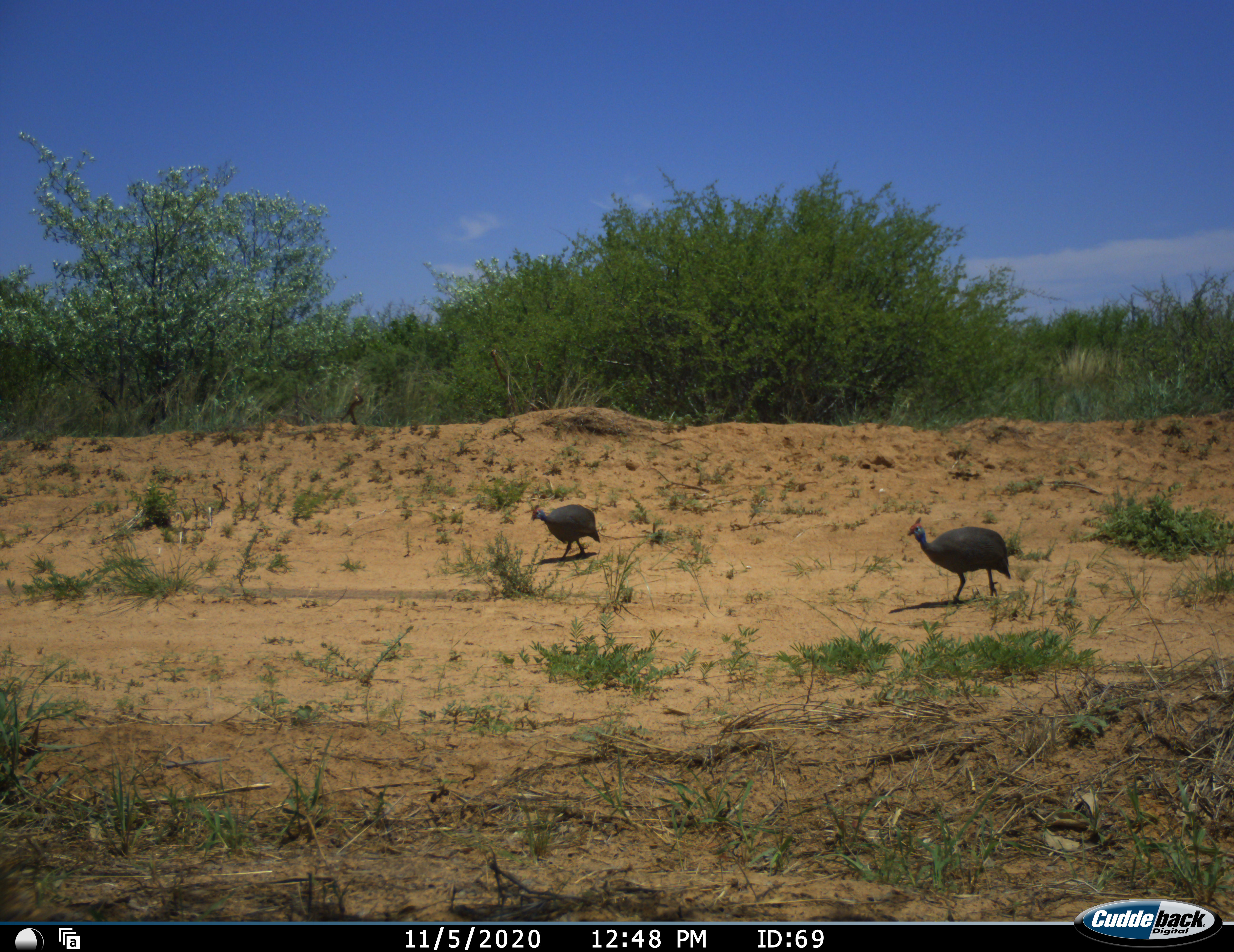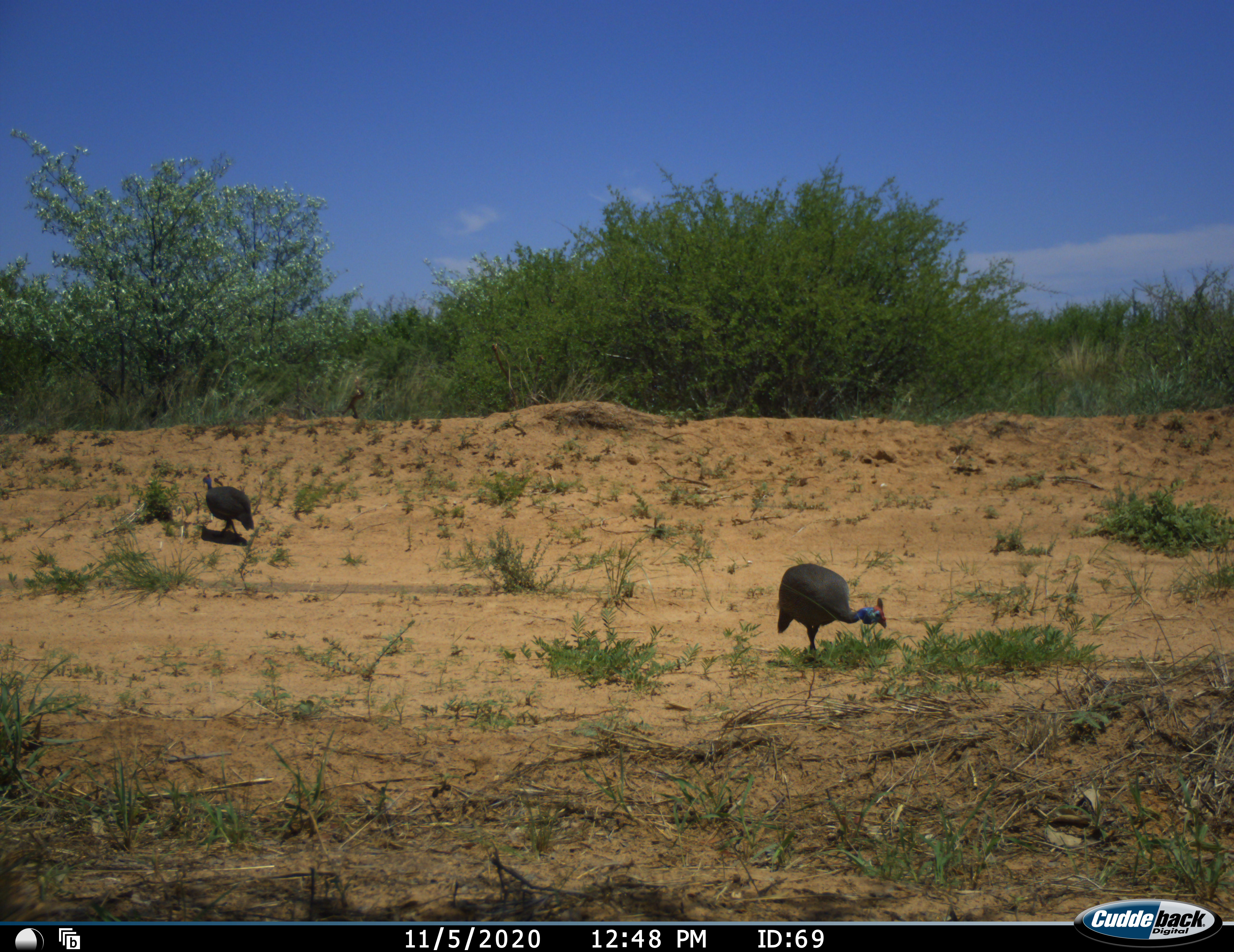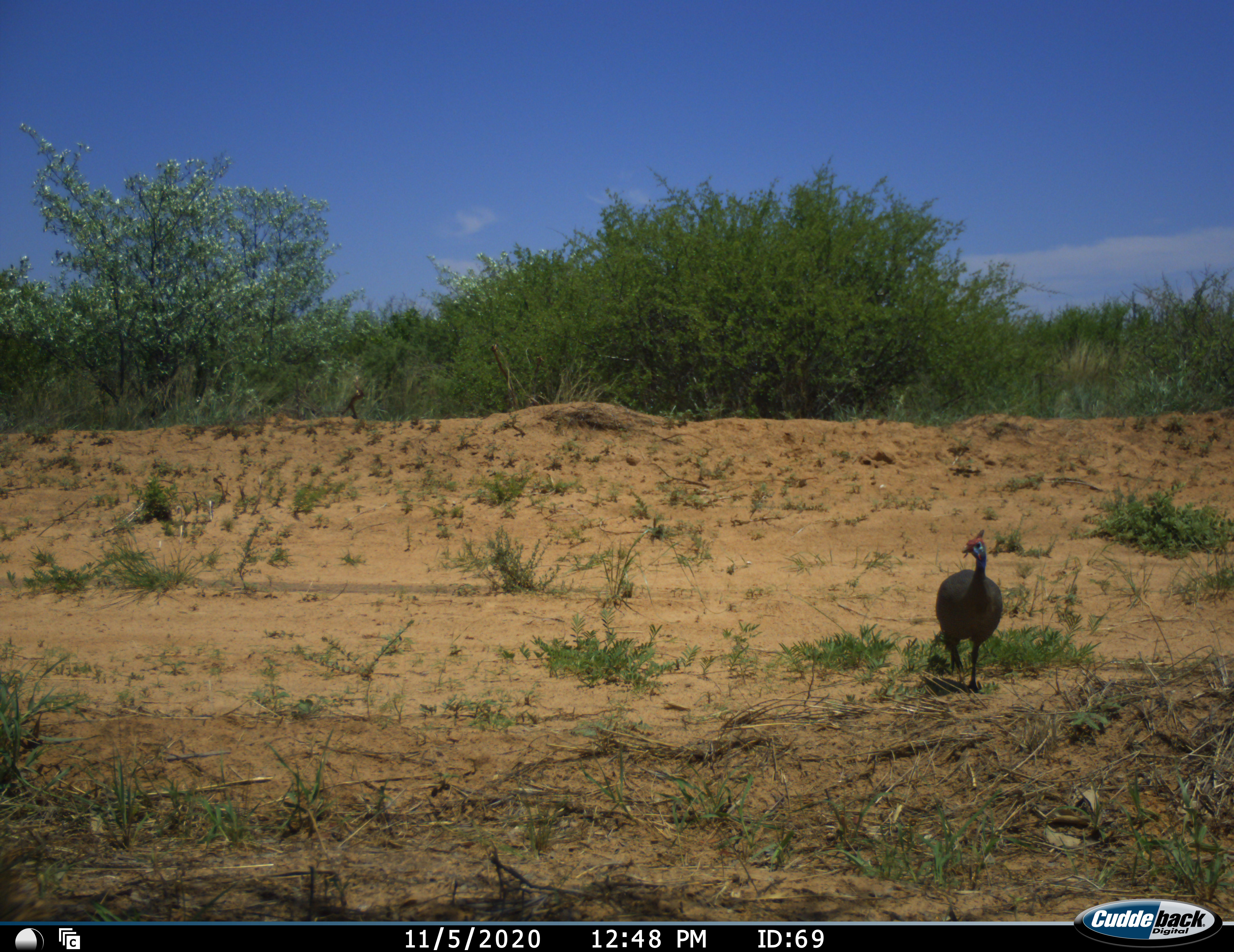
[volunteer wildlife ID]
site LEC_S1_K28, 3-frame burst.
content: unidentified animal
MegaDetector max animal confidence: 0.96